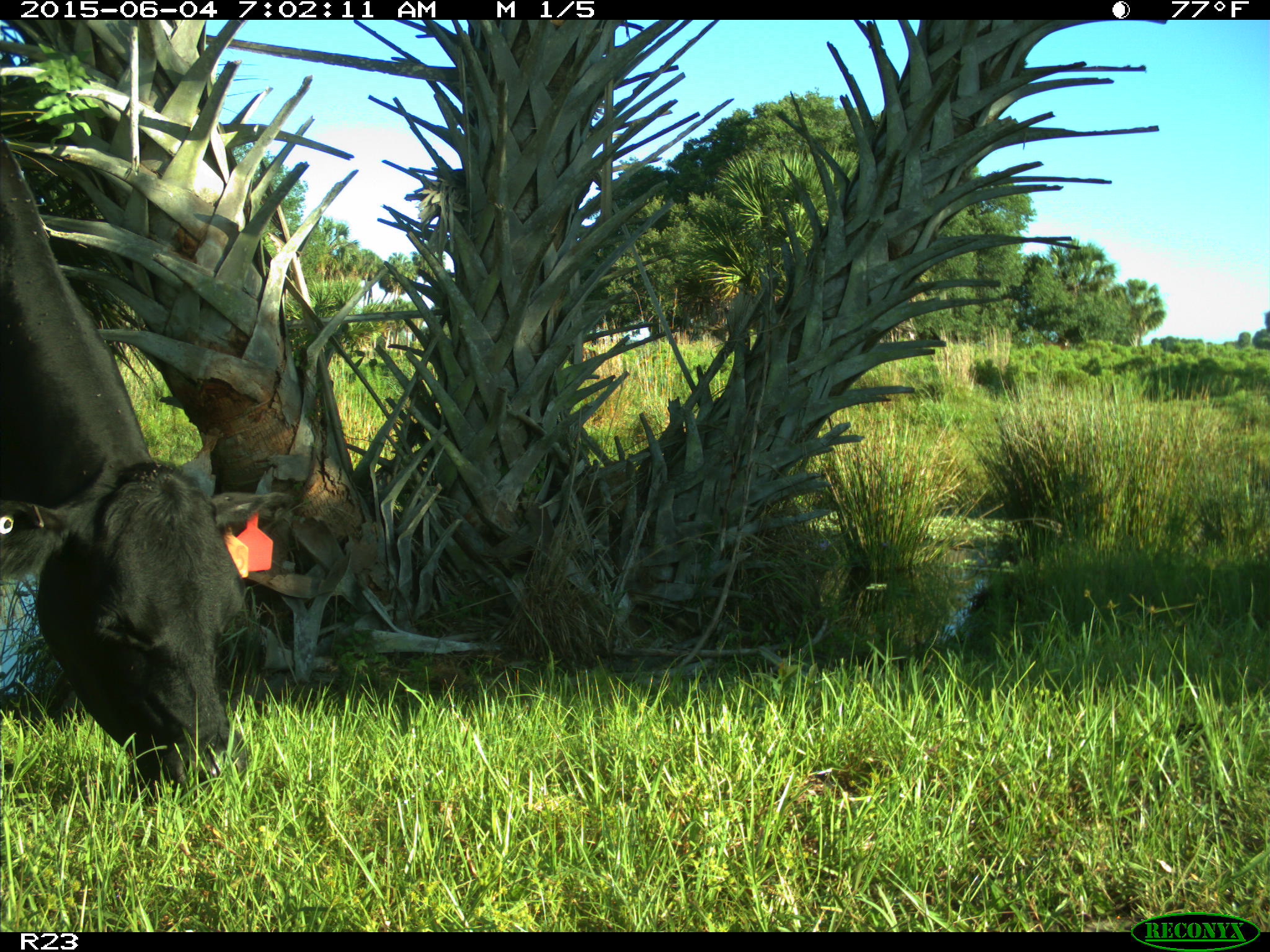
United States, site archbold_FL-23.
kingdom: Animalia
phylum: Chordata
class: Mammalia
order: Artiodactyla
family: Bovidae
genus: Bos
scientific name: Bos taurus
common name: domestic cow